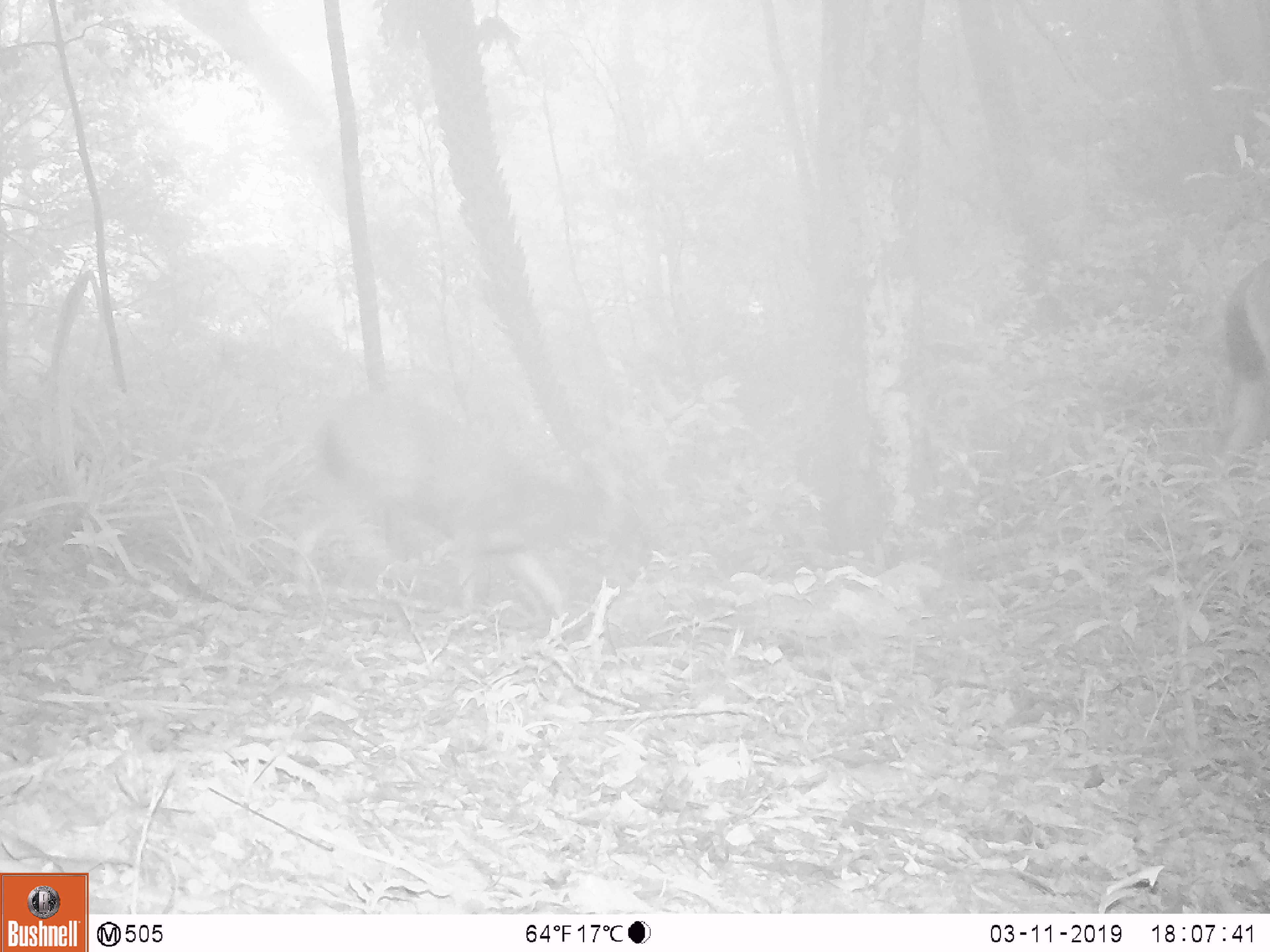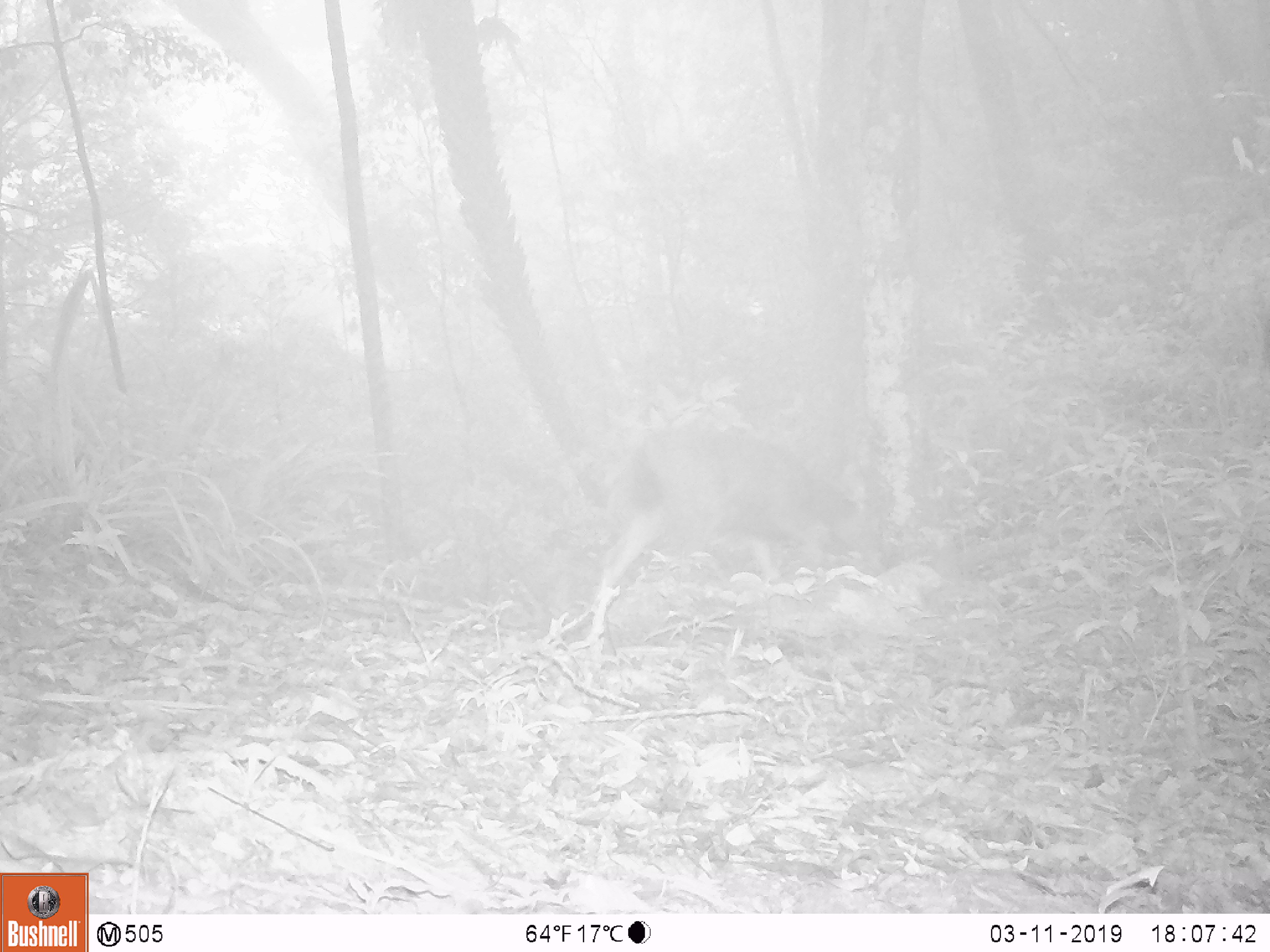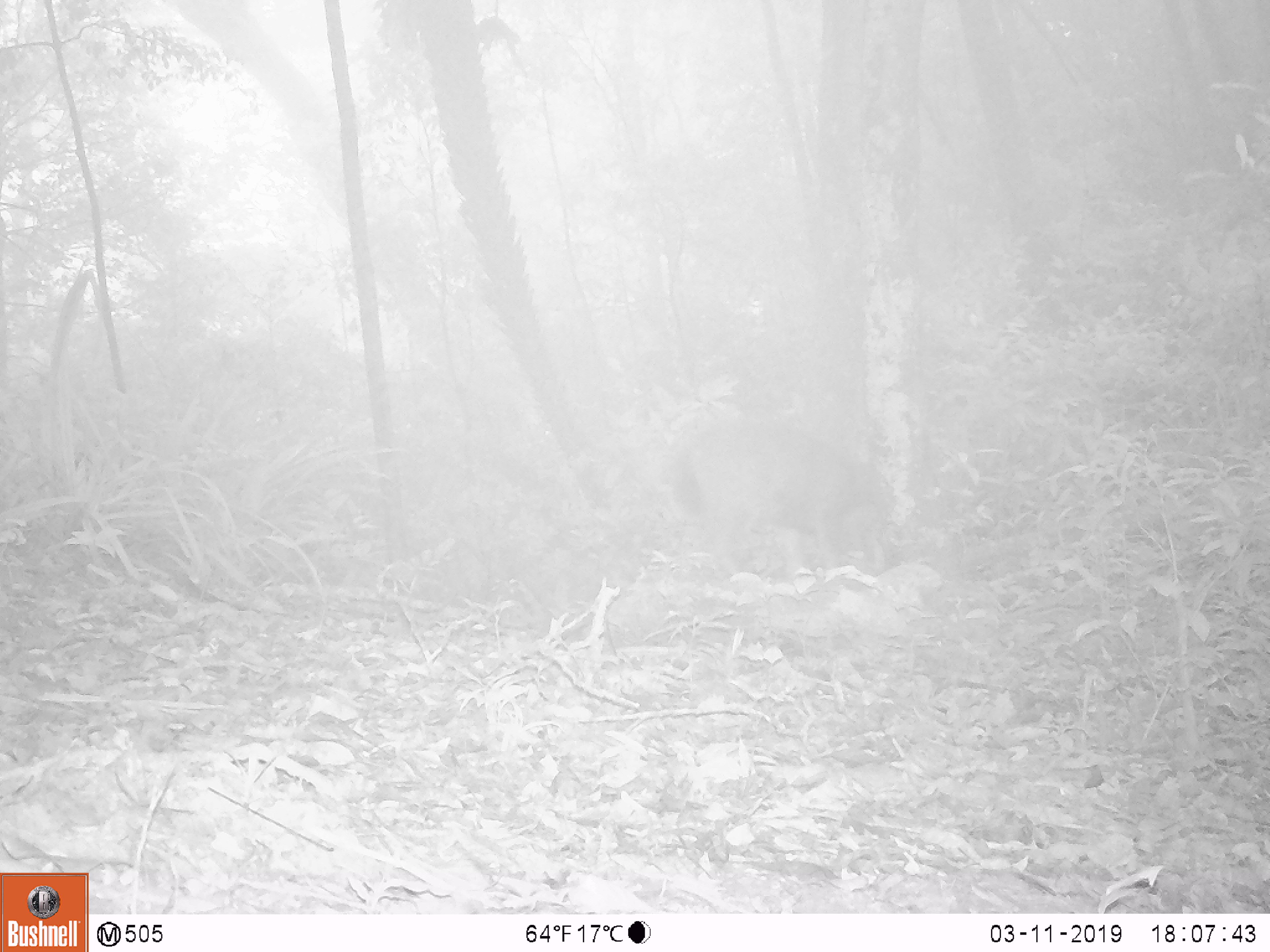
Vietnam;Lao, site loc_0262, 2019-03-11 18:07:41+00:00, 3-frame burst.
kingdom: Animalia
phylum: Chordata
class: Mammalia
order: Artiodactyla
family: Cervidae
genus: Rusa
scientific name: Rusa unicolor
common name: sambar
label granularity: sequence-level